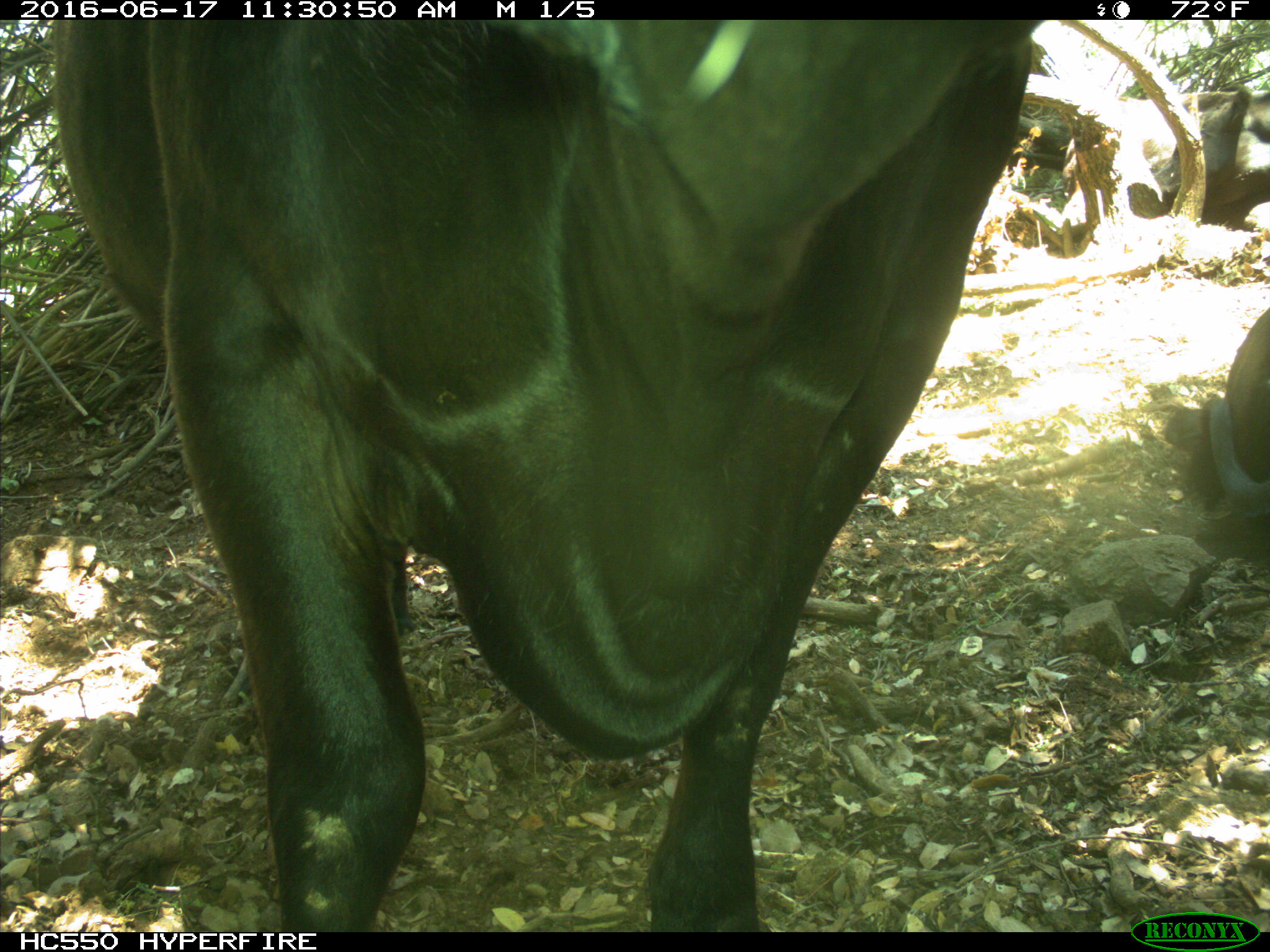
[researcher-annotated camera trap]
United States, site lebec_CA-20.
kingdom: Animalia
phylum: Chordata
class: Mammalia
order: Artiodactyla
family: Bovidae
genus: Bos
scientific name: Bos taurus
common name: domestic cow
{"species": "Bos taurus (domestic cow)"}